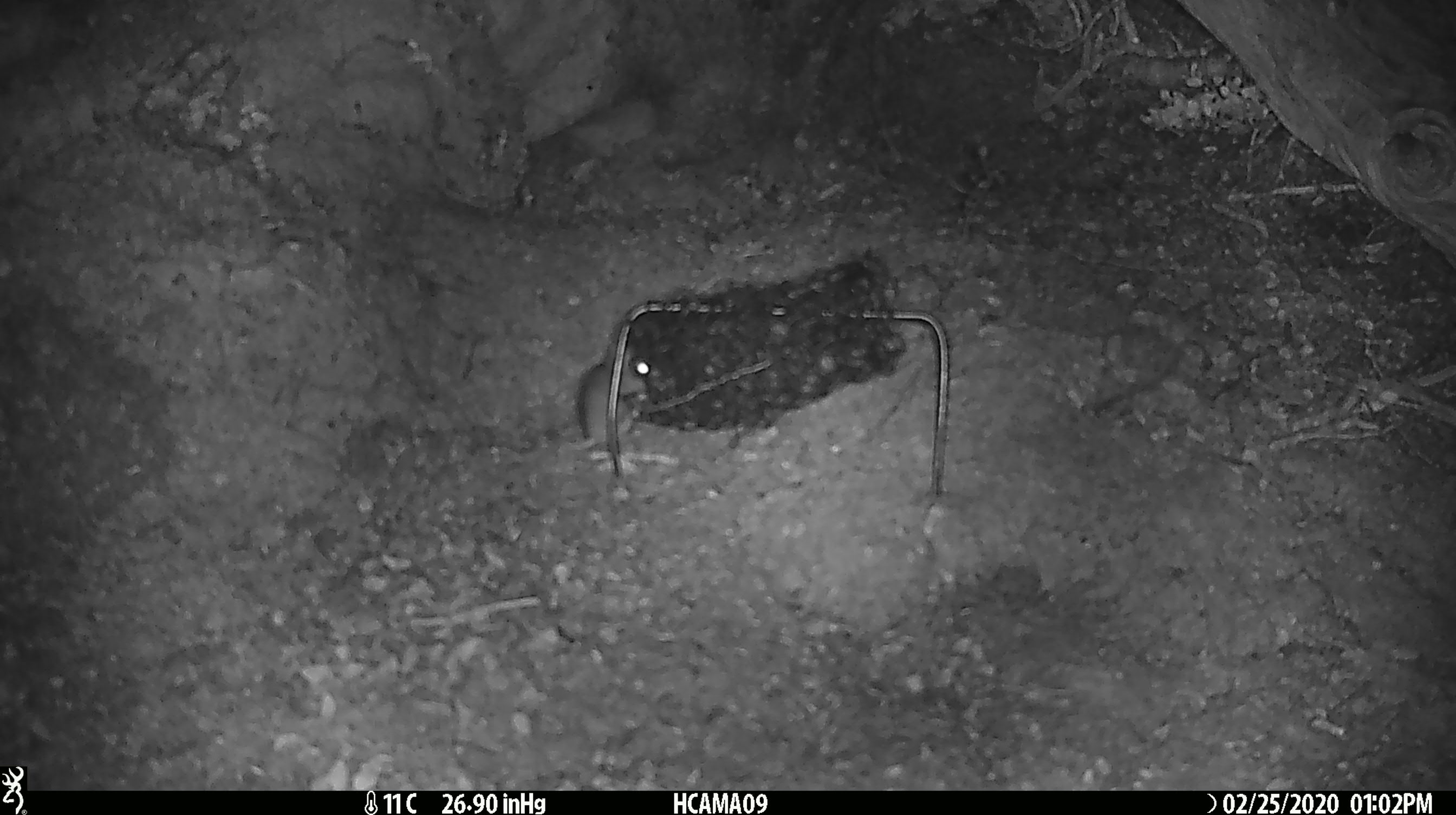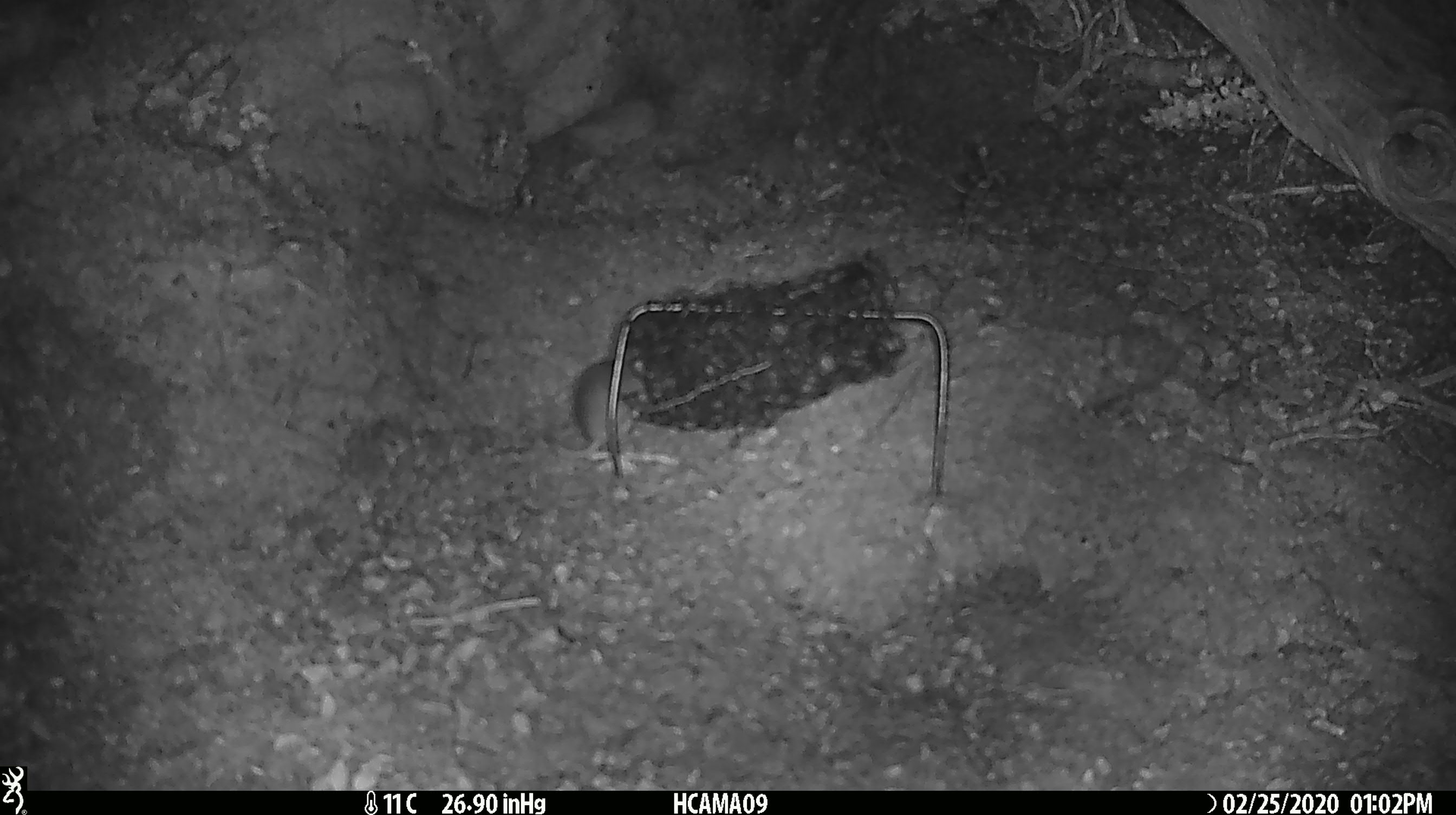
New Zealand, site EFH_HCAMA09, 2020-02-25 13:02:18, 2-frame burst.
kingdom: Animalia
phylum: Chordata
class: Mammalia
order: Rodentia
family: Muridae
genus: Mus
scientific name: Mus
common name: mouse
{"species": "mouse (Mus)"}